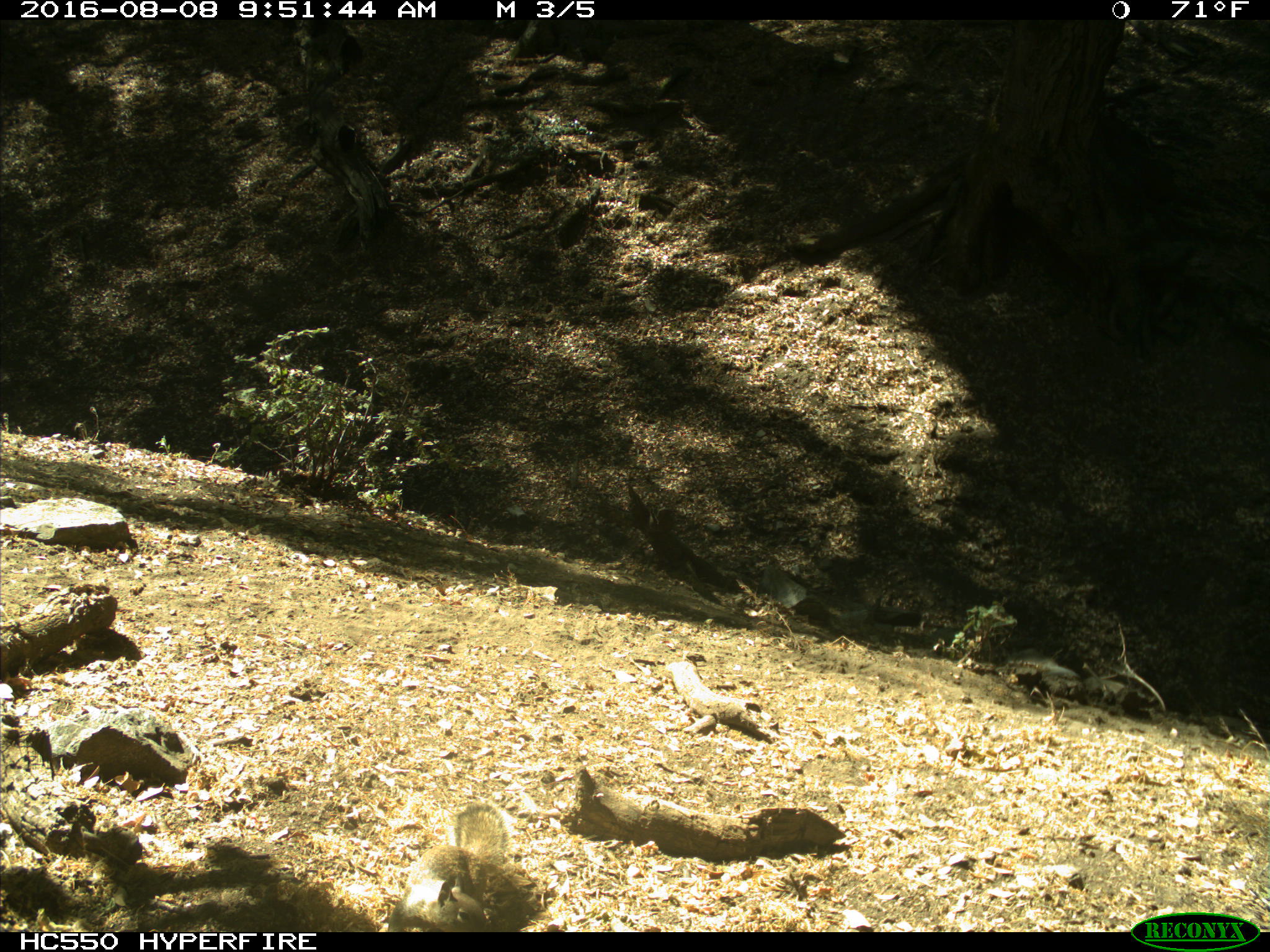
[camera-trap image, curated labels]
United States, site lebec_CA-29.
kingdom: Animalia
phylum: Chordata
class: Mammalia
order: Rodentia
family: Sciuridae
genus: Otospermophilus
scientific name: Otospermophilus beecheyi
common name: california ground squirrel